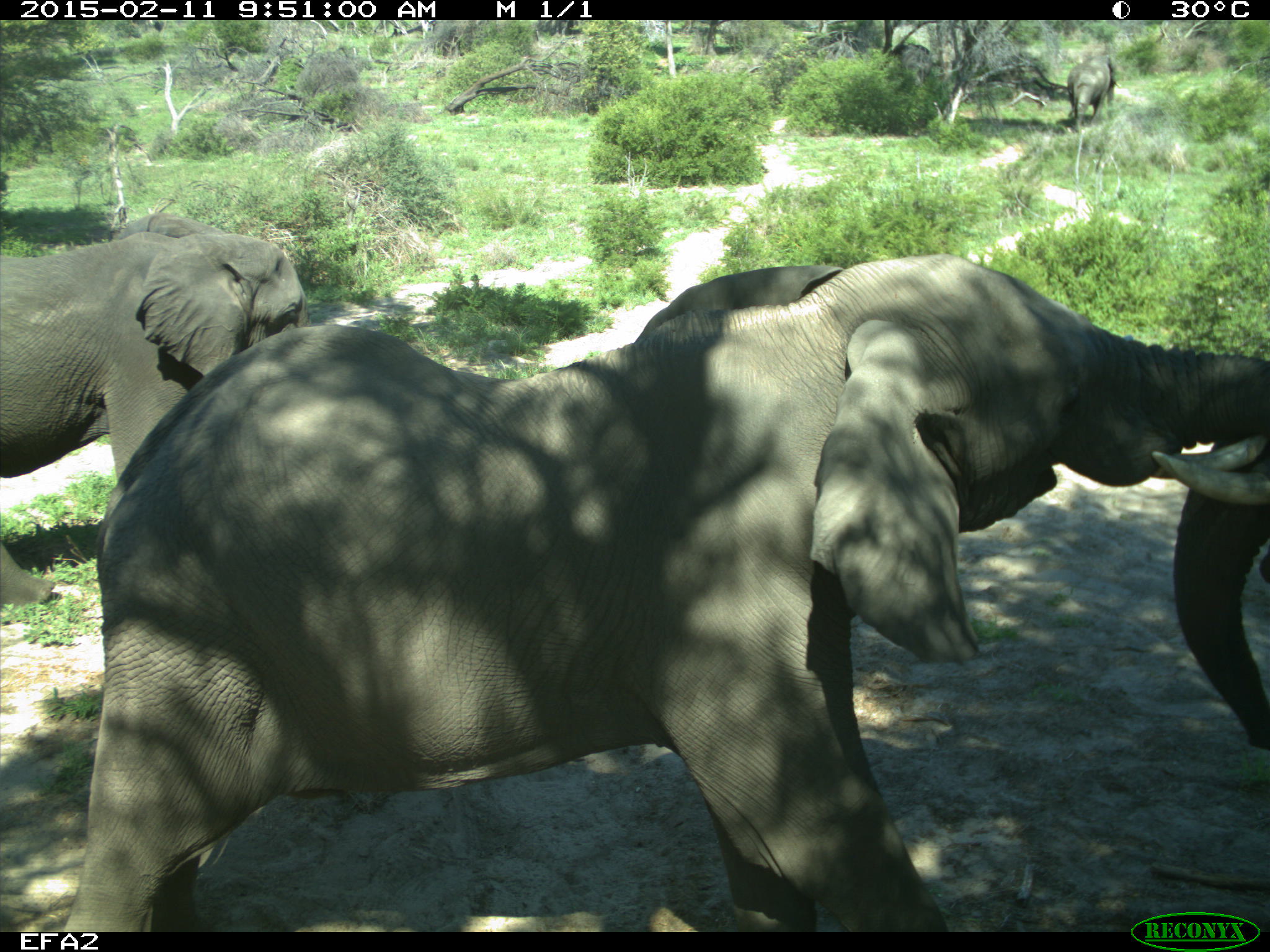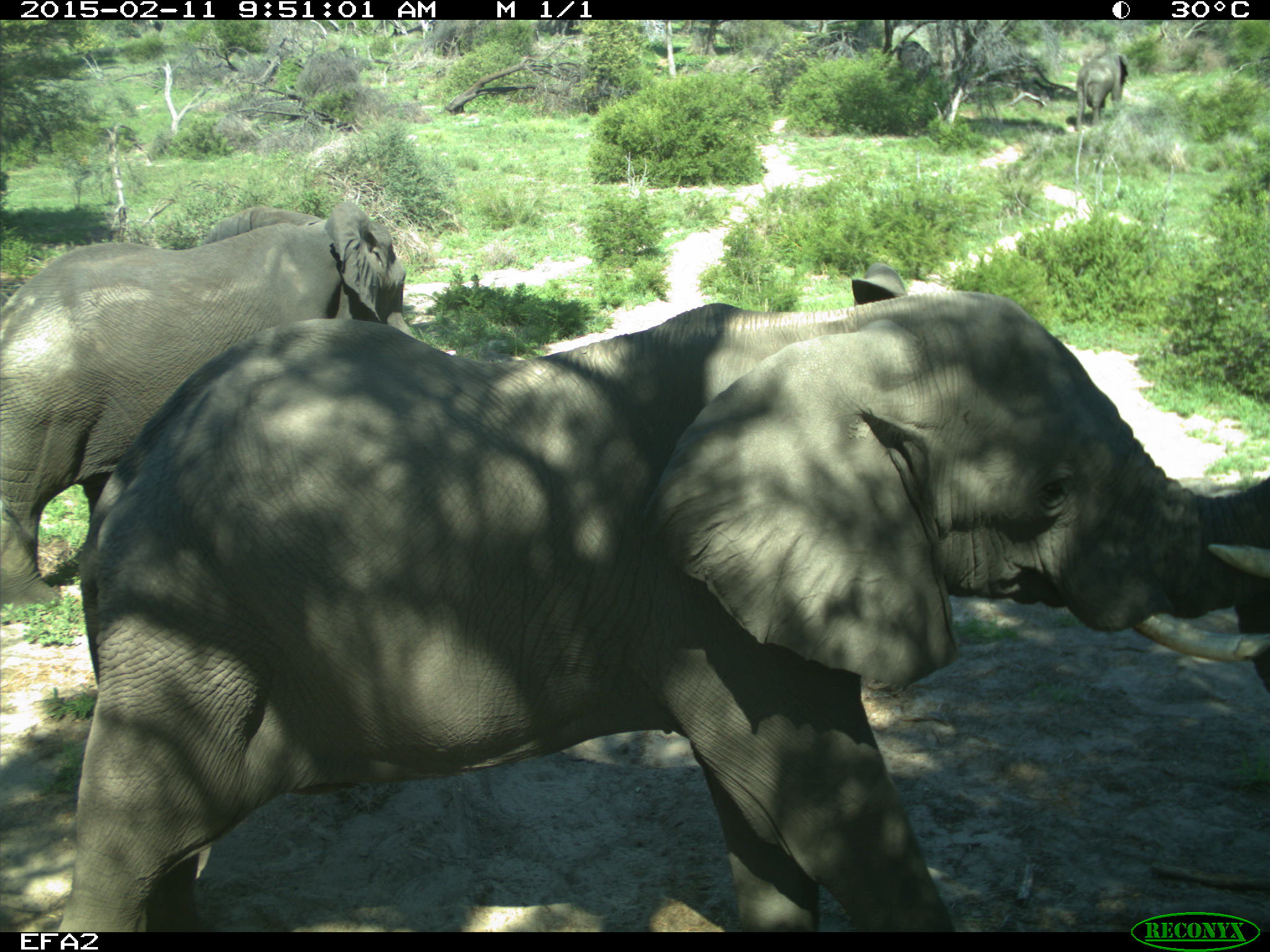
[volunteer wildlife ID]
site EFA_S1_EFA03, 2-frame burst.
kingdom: Animalia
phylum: Chordata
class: Mammalia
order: Proboscidea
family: Elephantidae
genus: Loxodonta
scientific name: Loxodonta africana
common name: african bush elephant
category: elephant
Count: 5.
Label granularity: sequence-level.